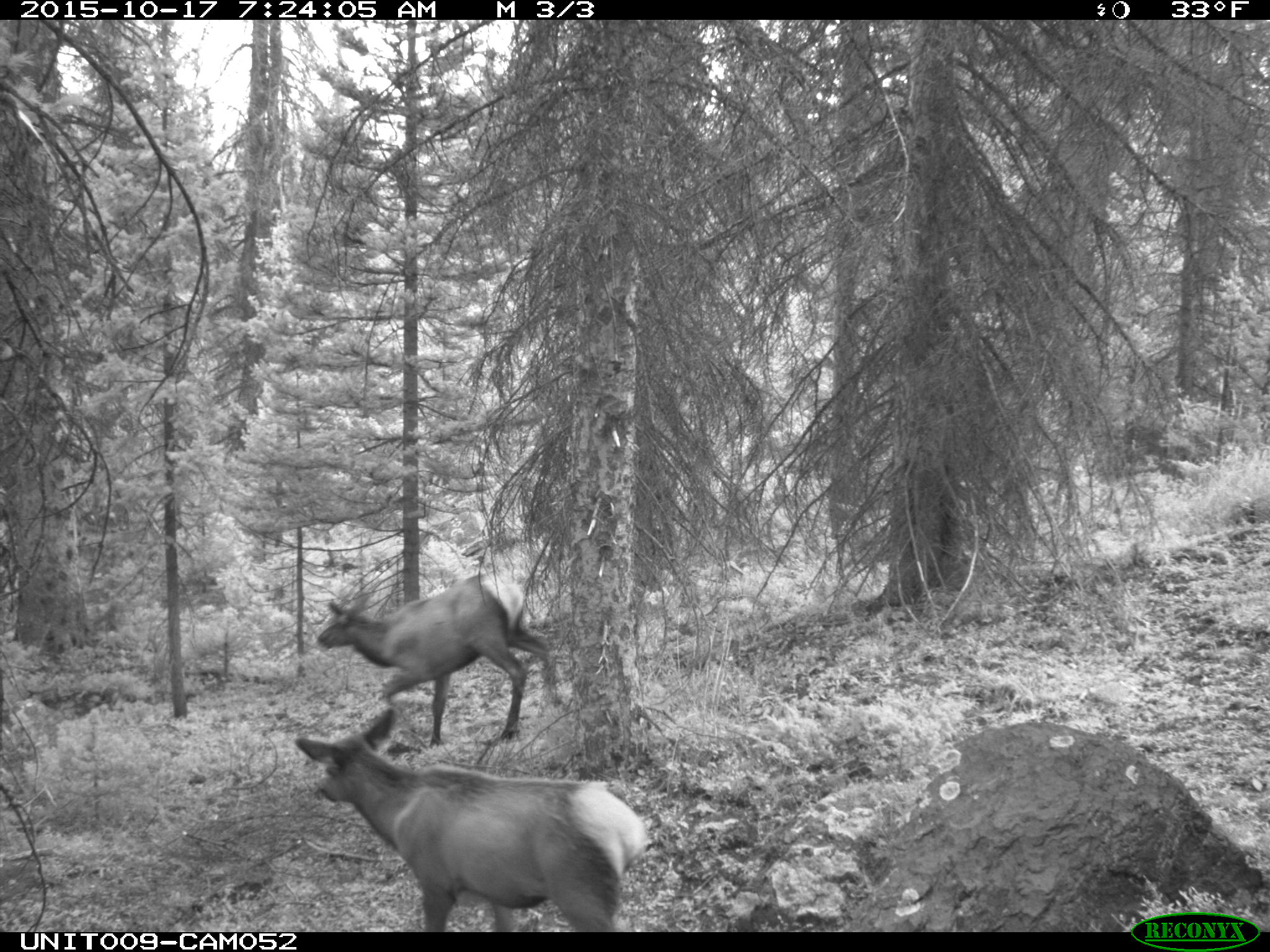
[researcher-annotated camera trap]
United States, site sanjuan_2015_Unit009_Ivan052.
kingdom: Animalia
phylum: Chordata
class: Mammalia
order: Artiodactyla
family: Cervidae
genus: Cervus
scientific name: Cervus elaphus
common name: red deer